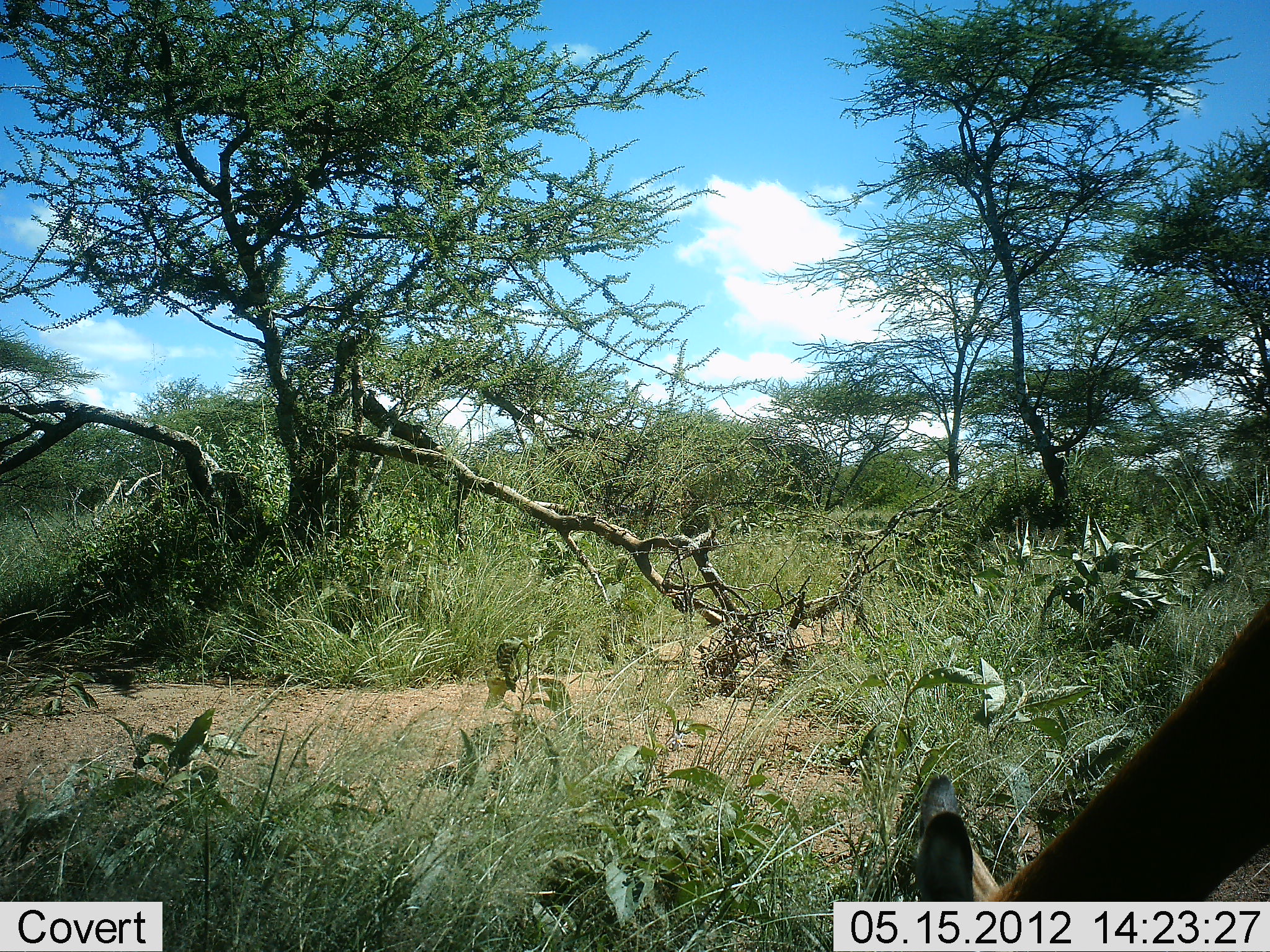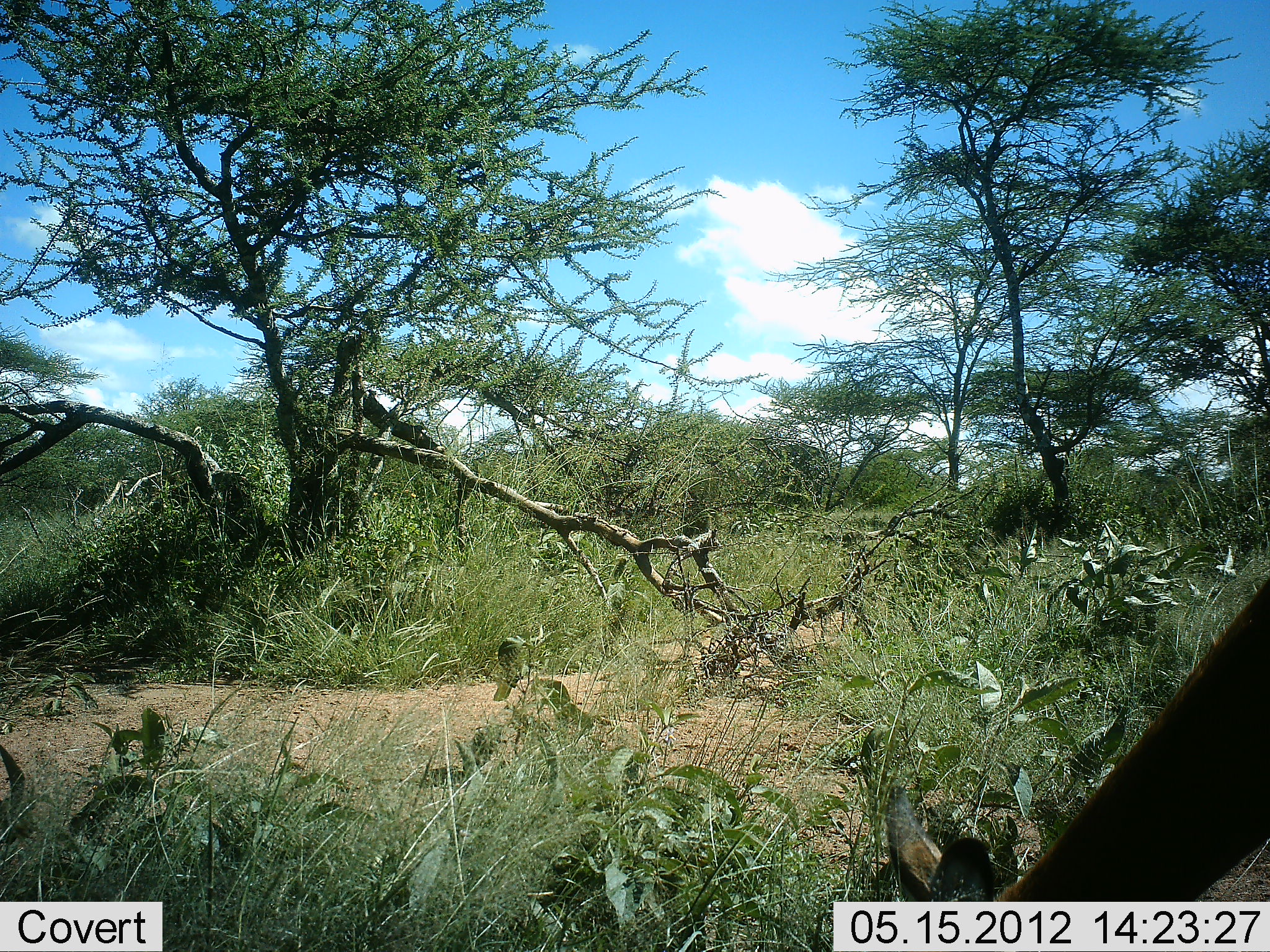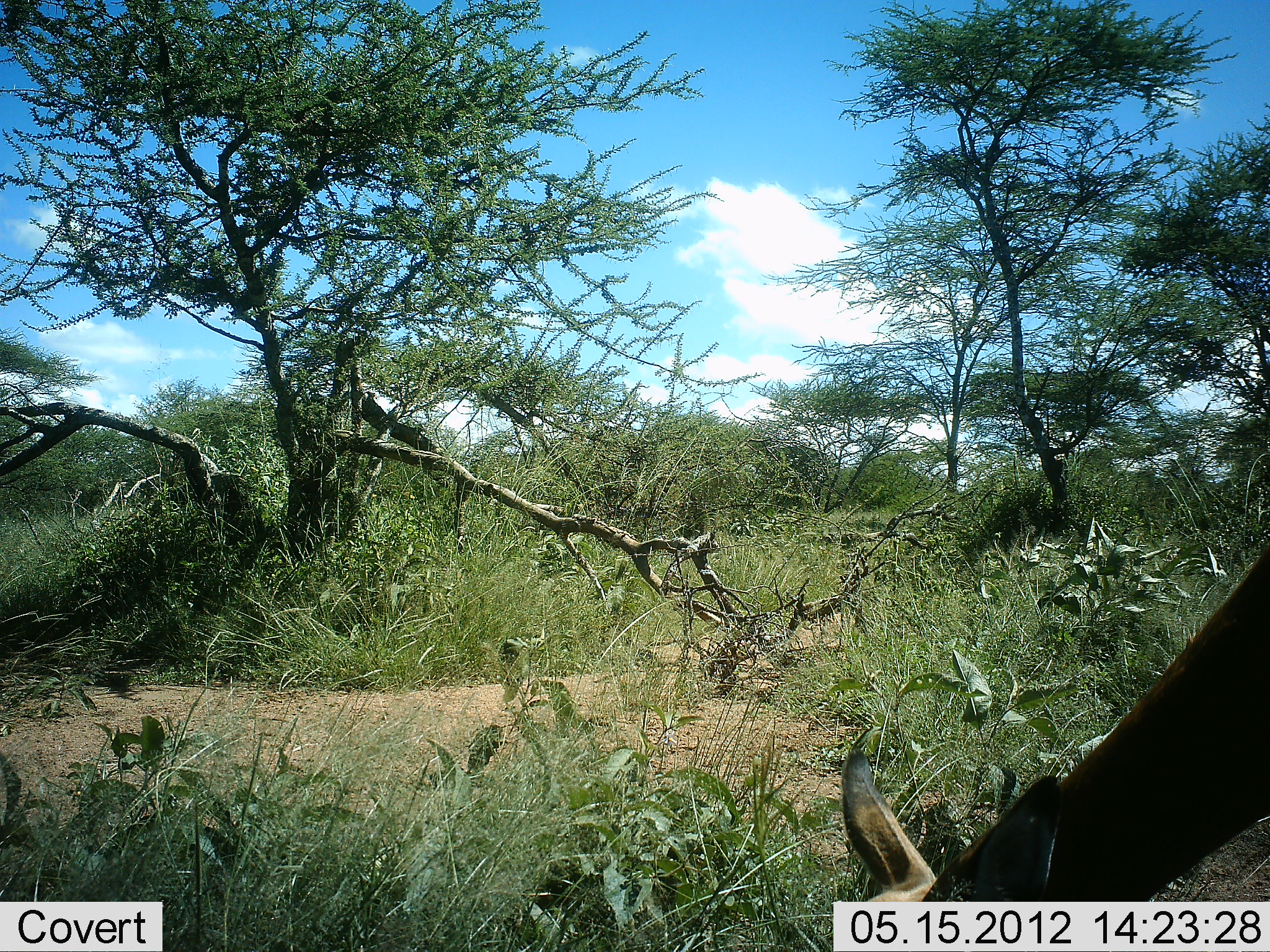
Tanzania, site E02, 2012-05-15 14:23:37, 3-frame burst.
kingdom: Animalia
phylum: Chordata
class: Mammalia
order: Artiodactyla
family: Bovidae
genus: Aepyceros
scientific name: Aepyceros melampus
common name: impala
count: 1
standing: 11%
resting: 0%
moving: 11%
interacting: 0%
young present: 0%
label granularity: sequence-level